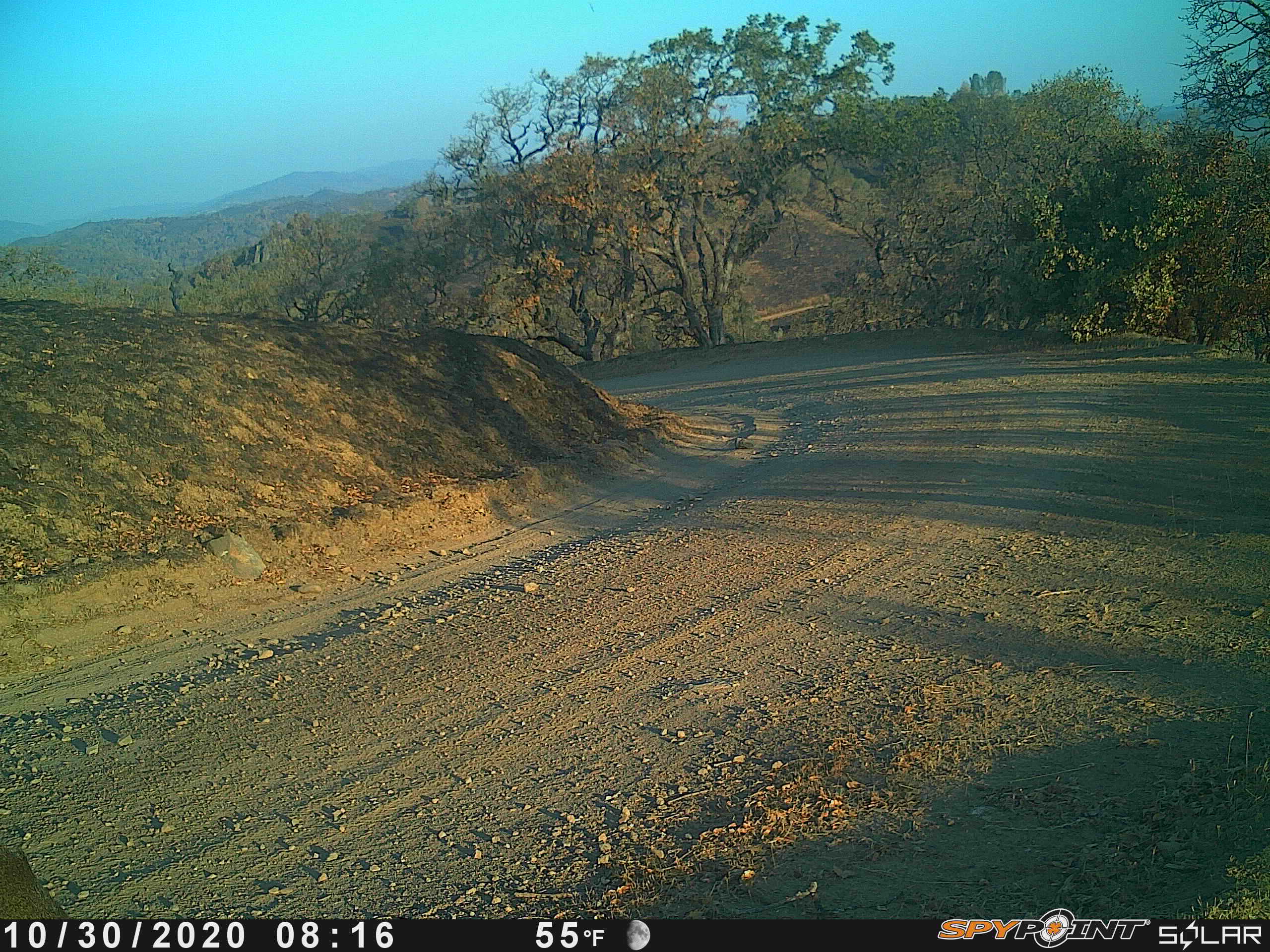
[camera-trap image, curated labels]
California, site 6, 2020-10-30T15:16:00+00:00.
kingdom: Animalia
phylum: Chordata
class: Mammalia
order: Artiodactyla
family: Cervidae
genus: Odocoileus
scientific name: Odocoileus hemionus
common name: mule deer